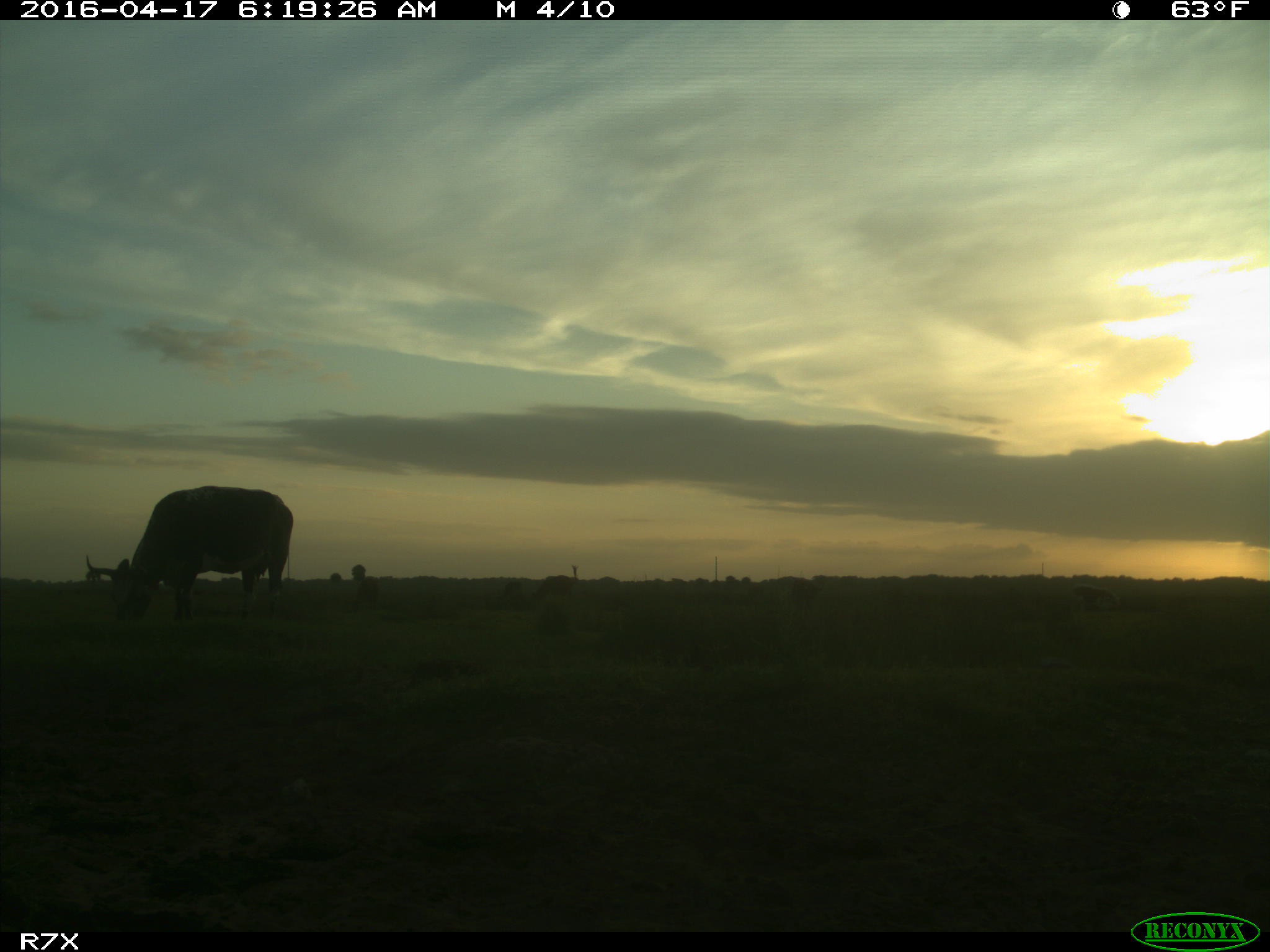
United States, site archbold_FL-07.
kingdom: Animalia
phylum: Chordata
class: Mammalia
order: Artiodactyla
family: Bovidae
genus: Bos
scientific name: Bos taurus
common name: domestic cow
Bos taurus (domestic cow).